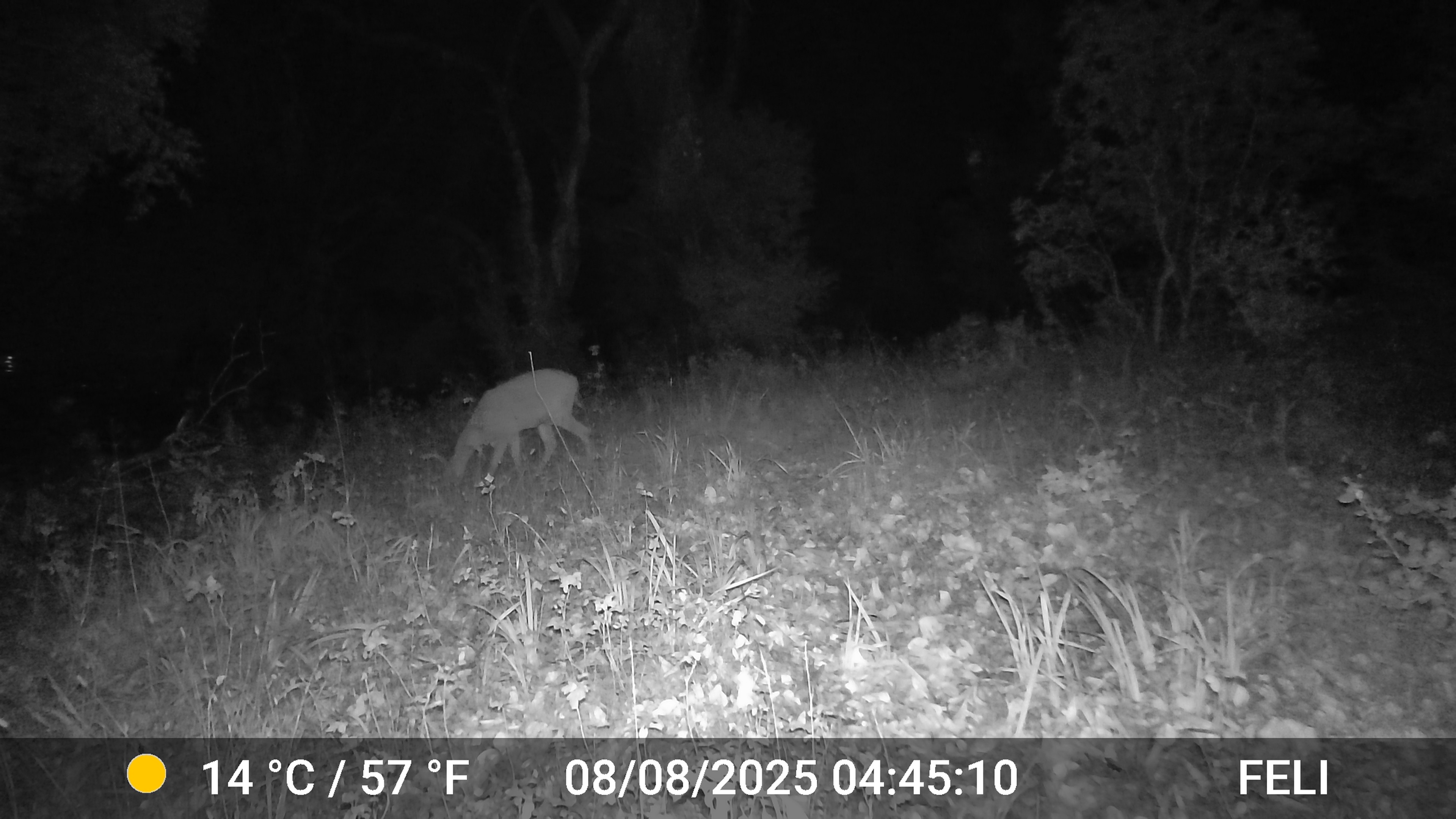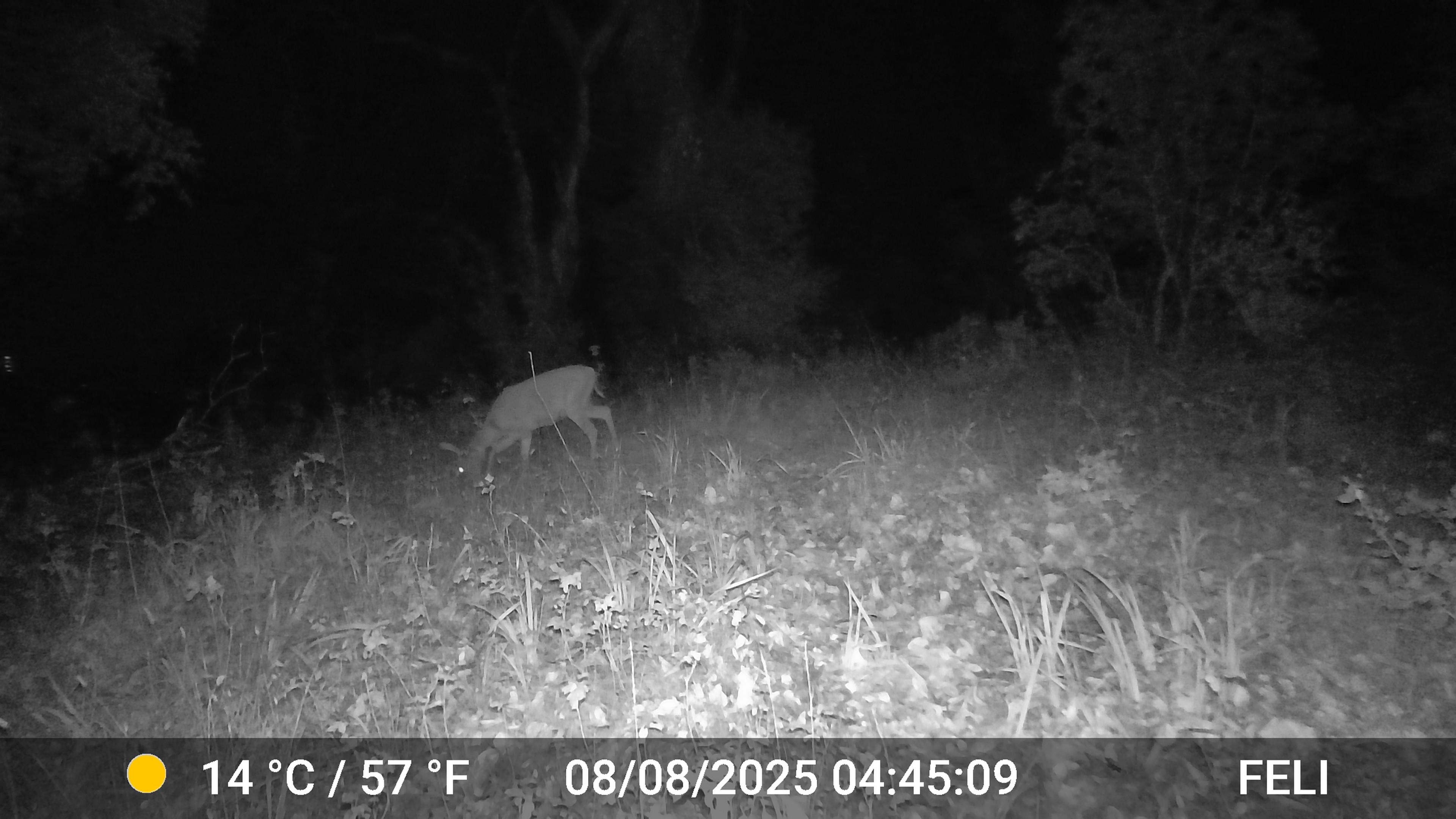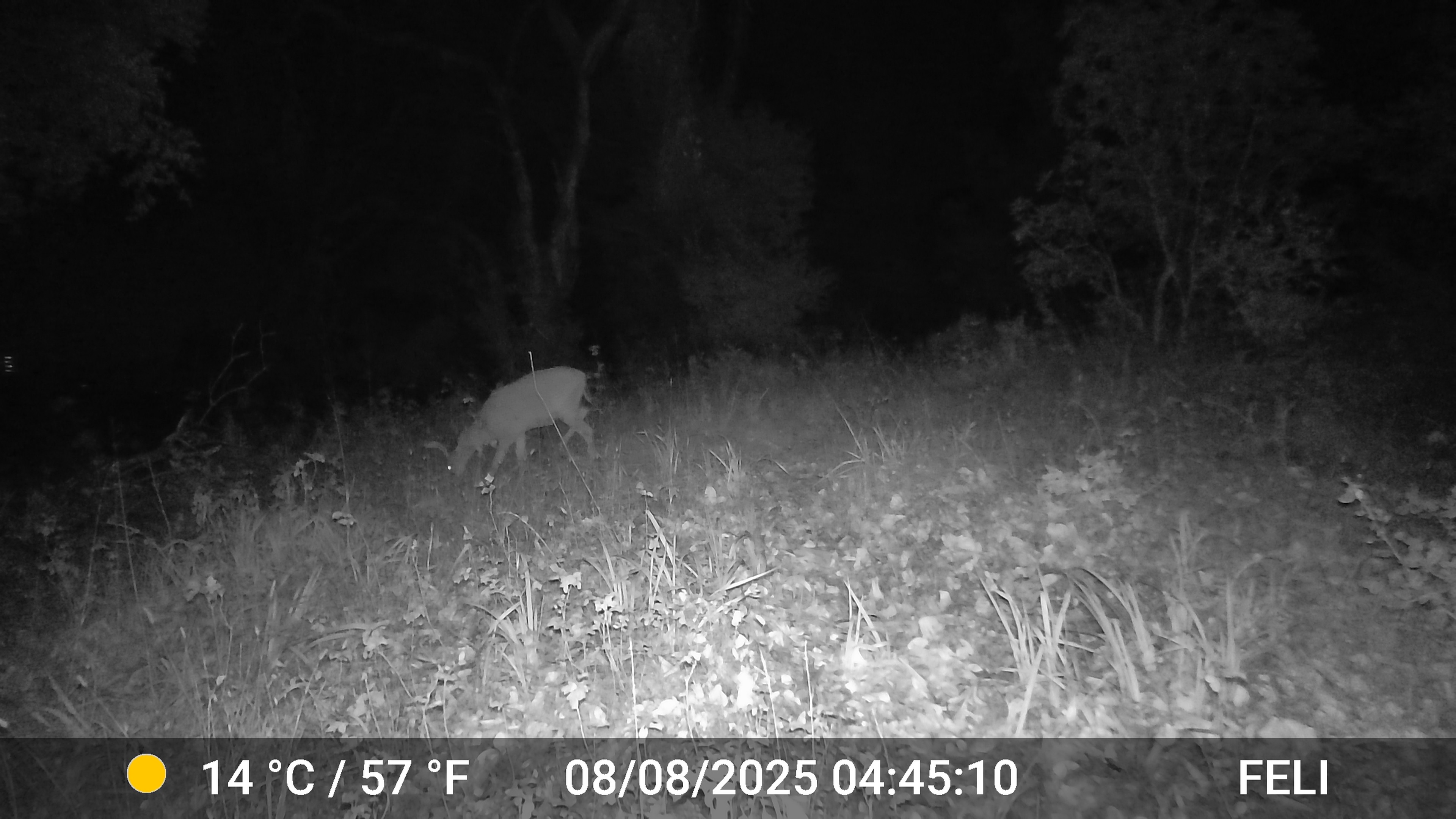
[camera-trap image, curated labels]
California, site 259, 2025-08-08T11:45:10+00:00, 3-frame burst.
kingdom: Animalia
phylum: Chordata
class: Mammalia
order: Artiodactyla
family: Cervidae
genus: Odocoileus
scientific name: Odocoileus hemionus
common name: mule deer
Mule deer (Odocoileus hemionus).